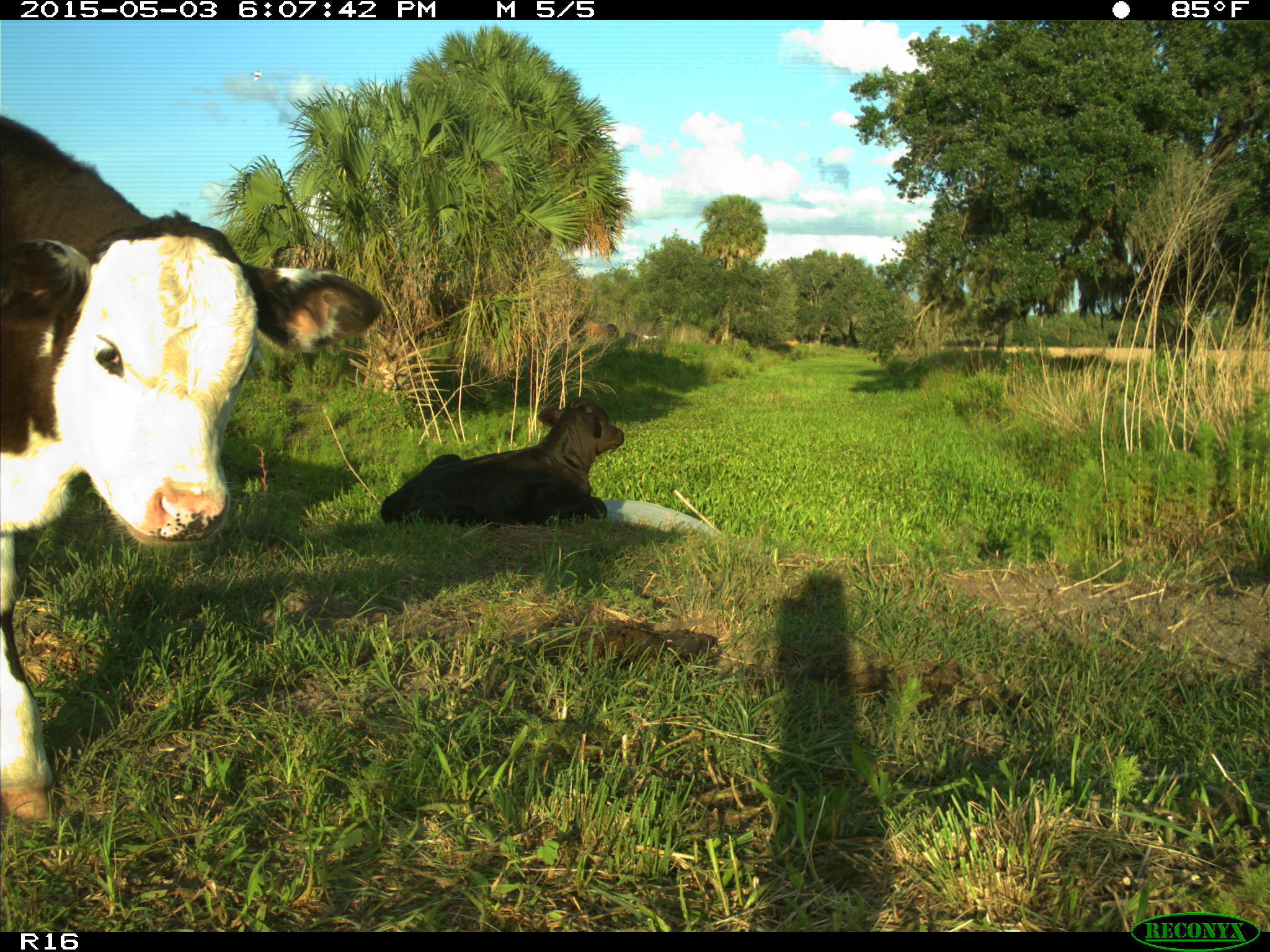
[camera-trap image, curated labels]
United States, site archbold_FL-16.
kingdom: Animalia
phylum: Chordata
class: Mammalia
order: Artiodactyla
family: Bovidae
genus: Bos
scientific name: Bos taurus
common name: domestic cow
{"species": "Bos taurus (domestic cow)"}